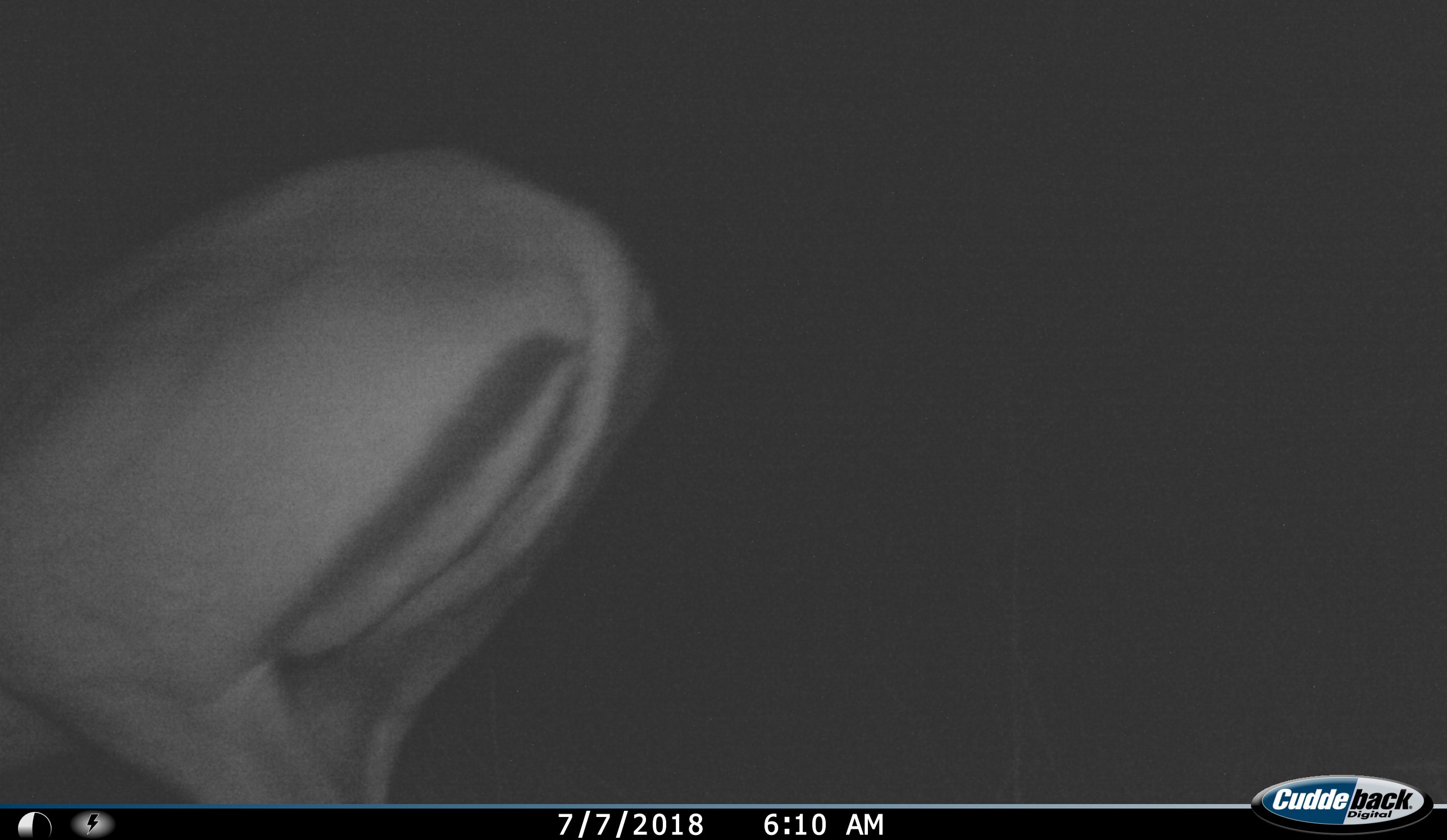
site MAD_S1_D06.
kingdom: Animalia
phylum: Chordata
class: Mammalia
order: Artiodactyla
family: Bovidae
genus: Aepyceros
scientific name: Aepyceros melampus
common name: impala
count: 1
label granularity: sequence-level